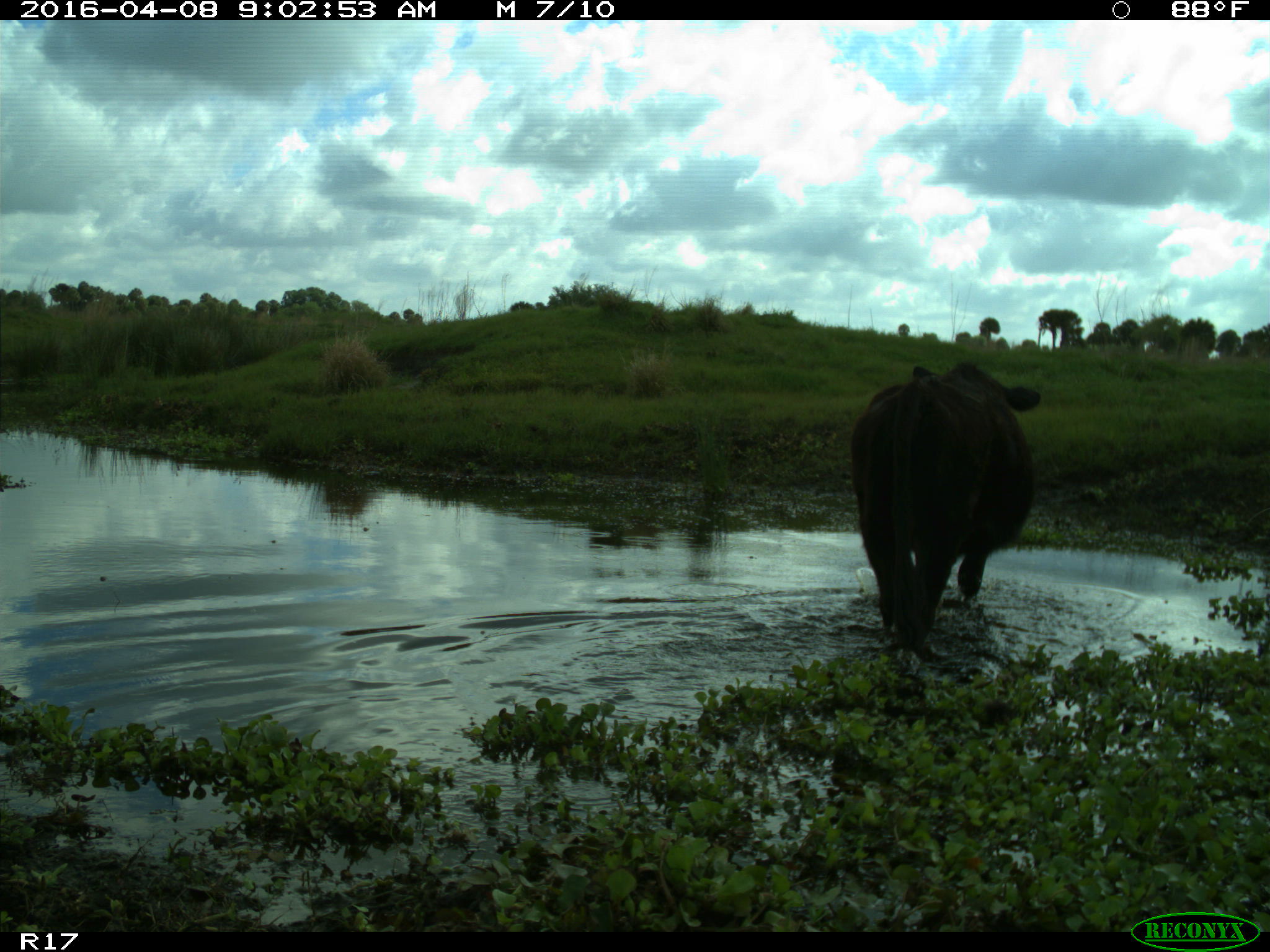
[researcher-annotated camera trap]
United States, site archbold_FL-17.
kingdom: Animalia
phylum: Chordata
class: Mammalia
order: Artiodactyla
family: Bovidae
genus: Bos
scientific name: Bos taurus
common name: domestic cow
Bos taurus (domestic cow).